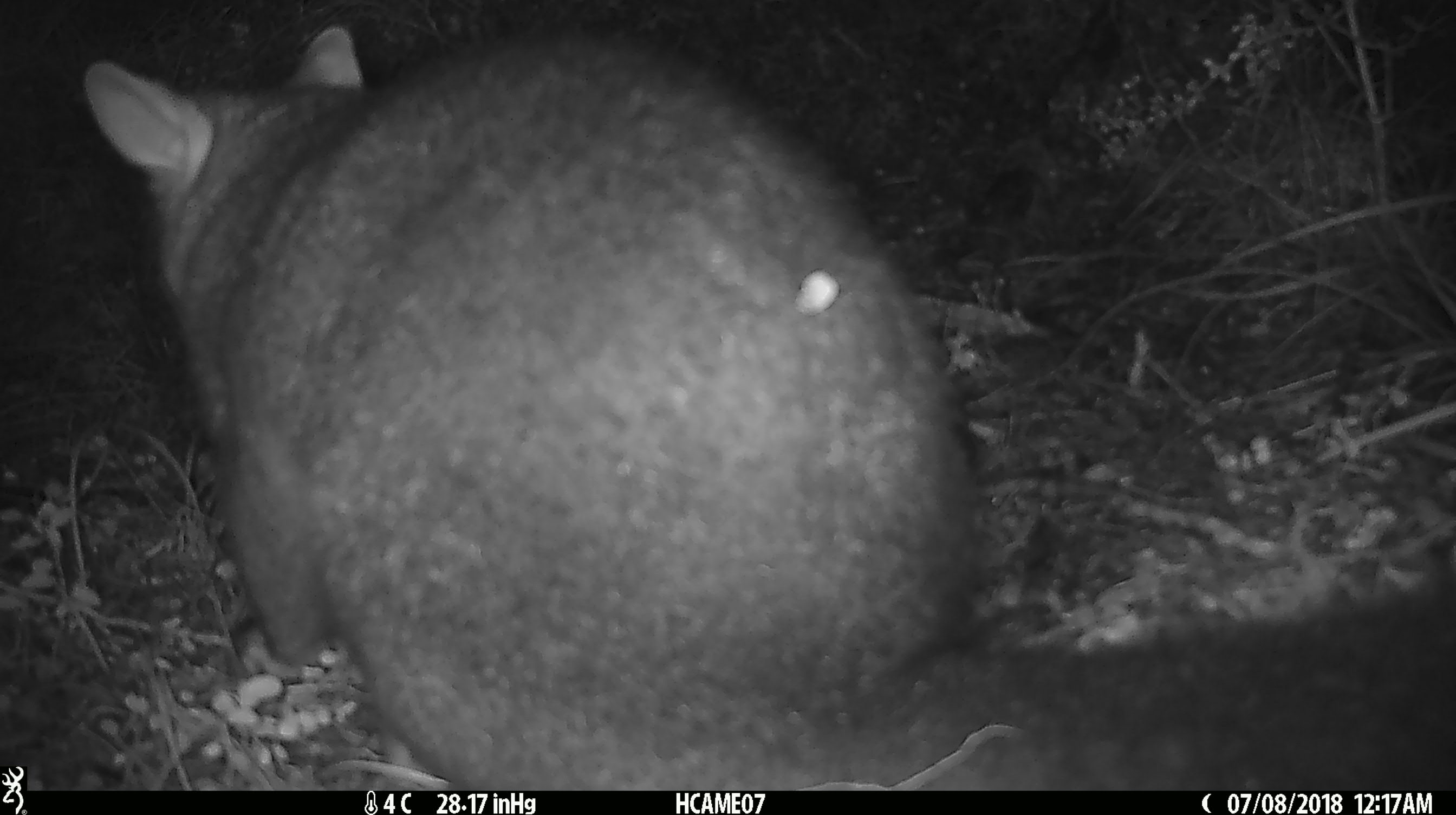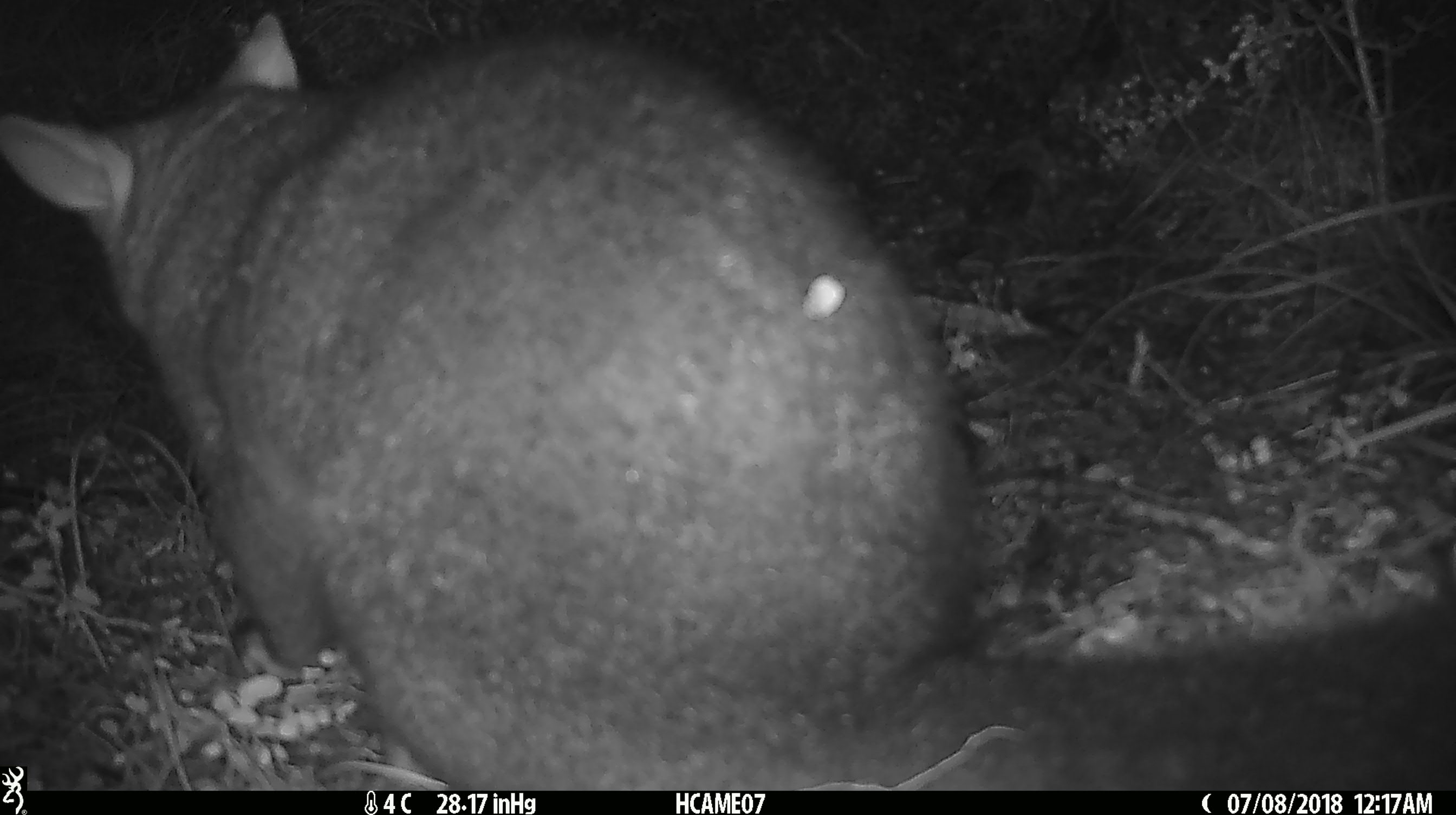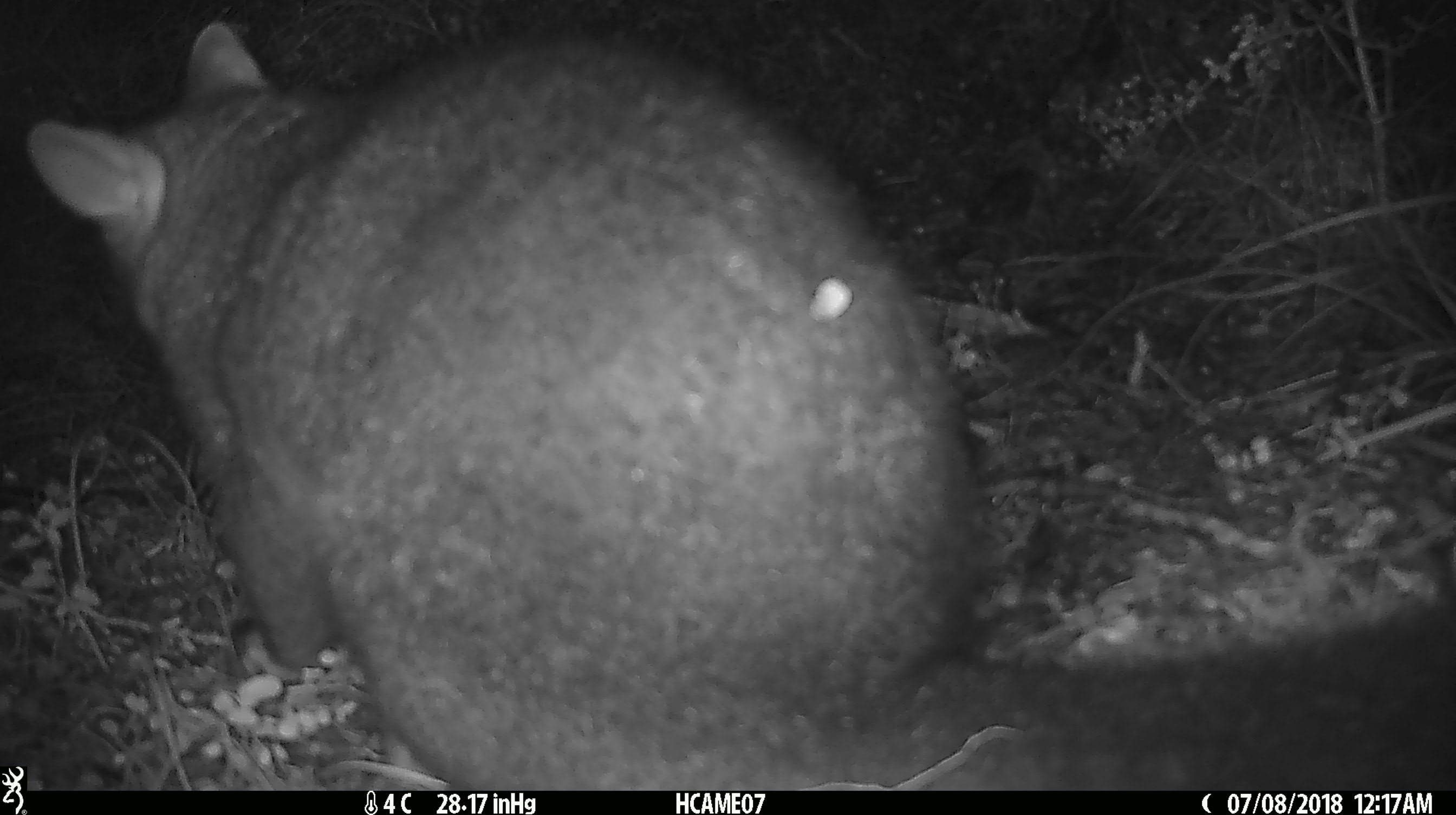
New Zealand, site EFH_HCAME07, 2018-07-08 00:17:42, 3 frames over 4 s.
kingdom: Animalia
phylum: Chordata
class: Mammalia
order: Diprotodontia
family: Phalangeridae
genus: Trichosurus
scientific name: Trichosurus vulpecula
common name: common brushtail possum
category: possum